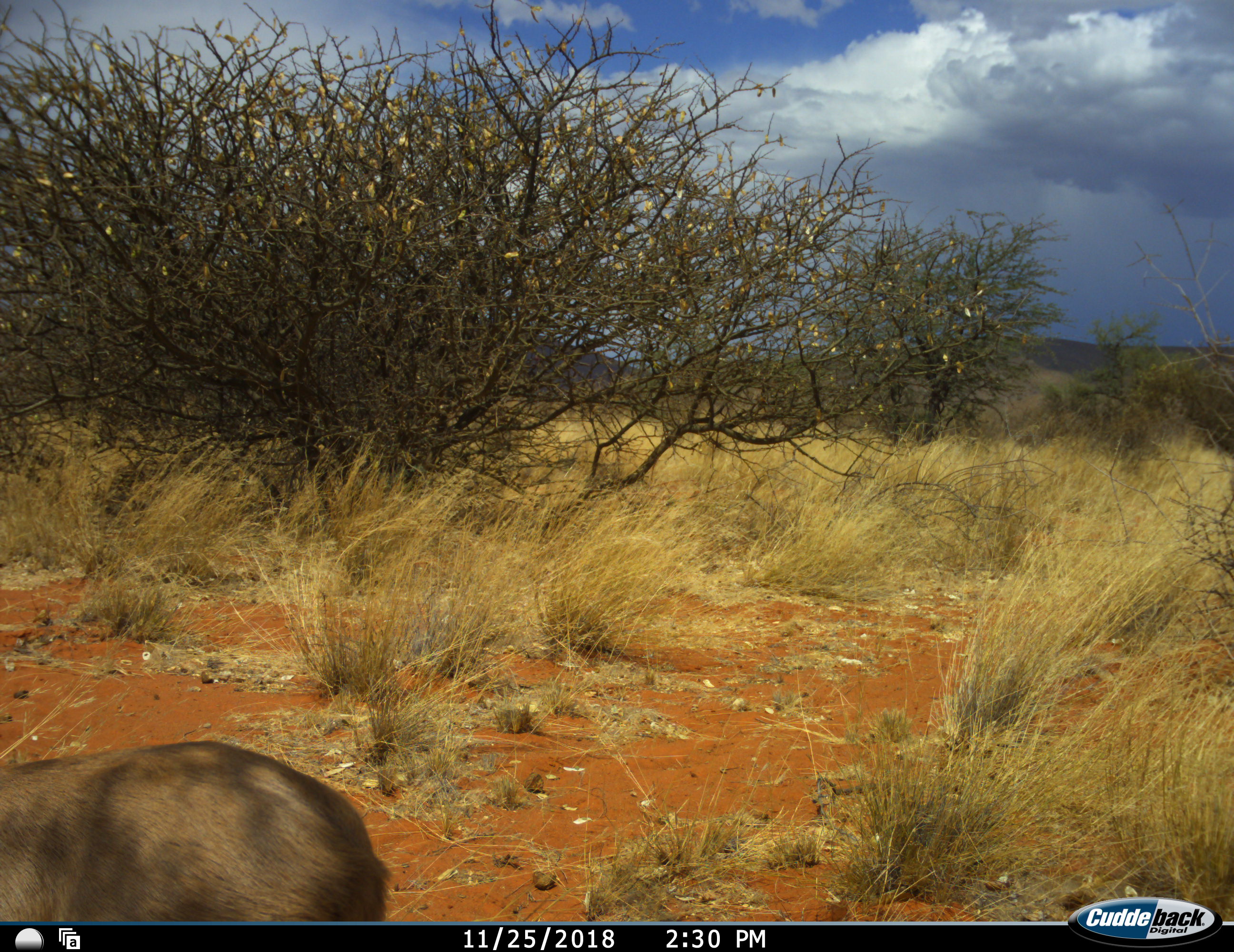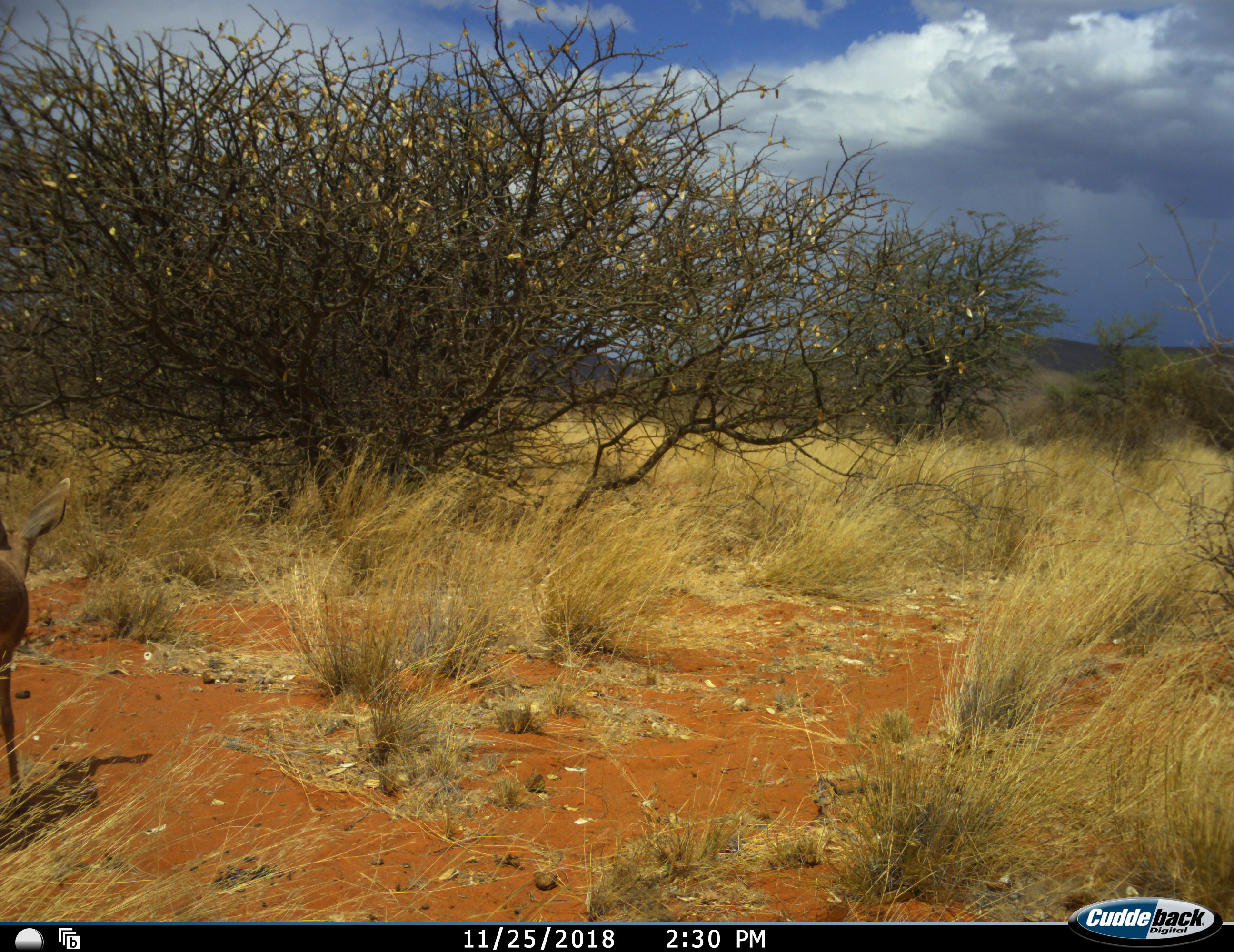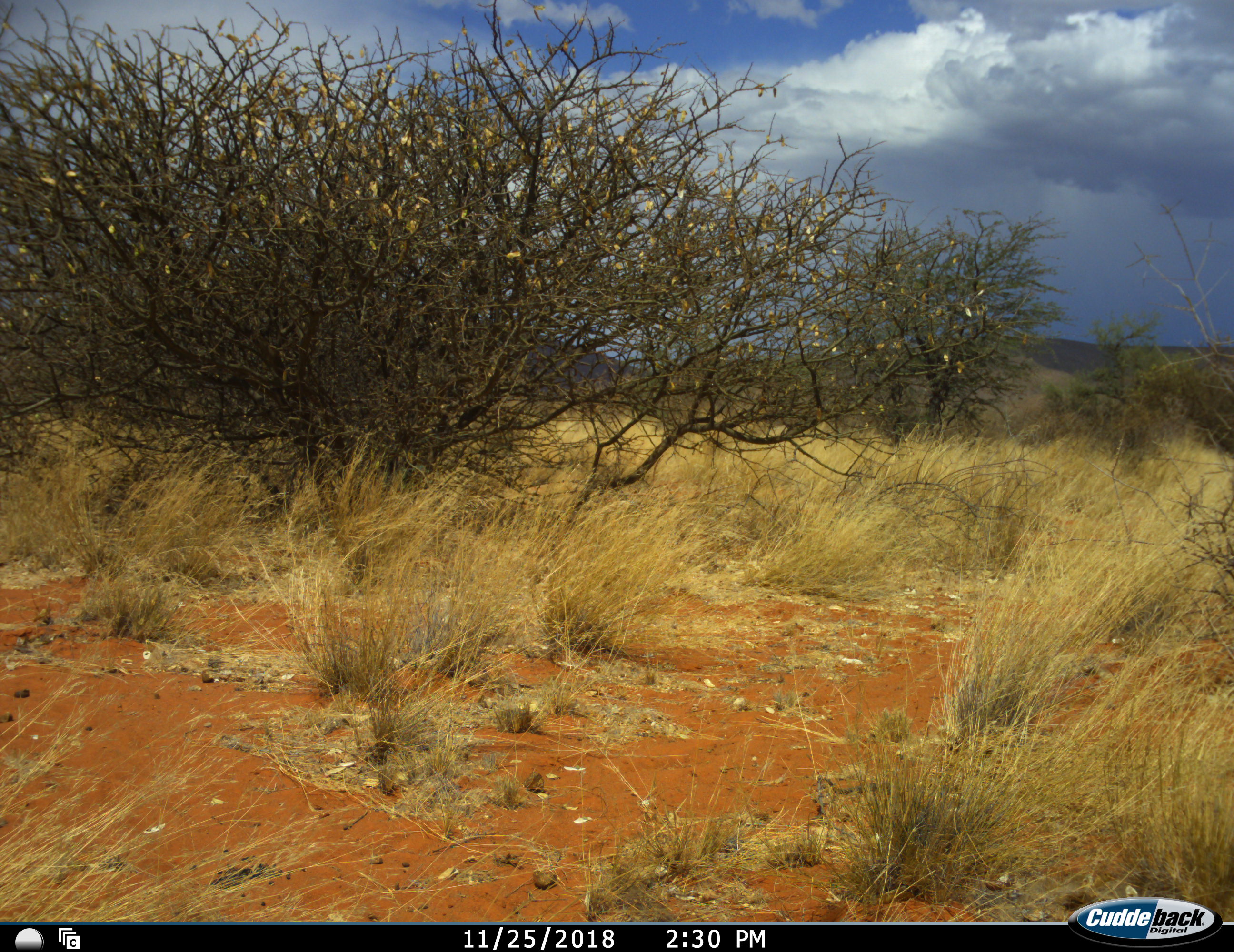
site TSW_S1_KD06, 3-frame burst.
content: unidentified animal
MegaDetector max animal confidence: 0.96